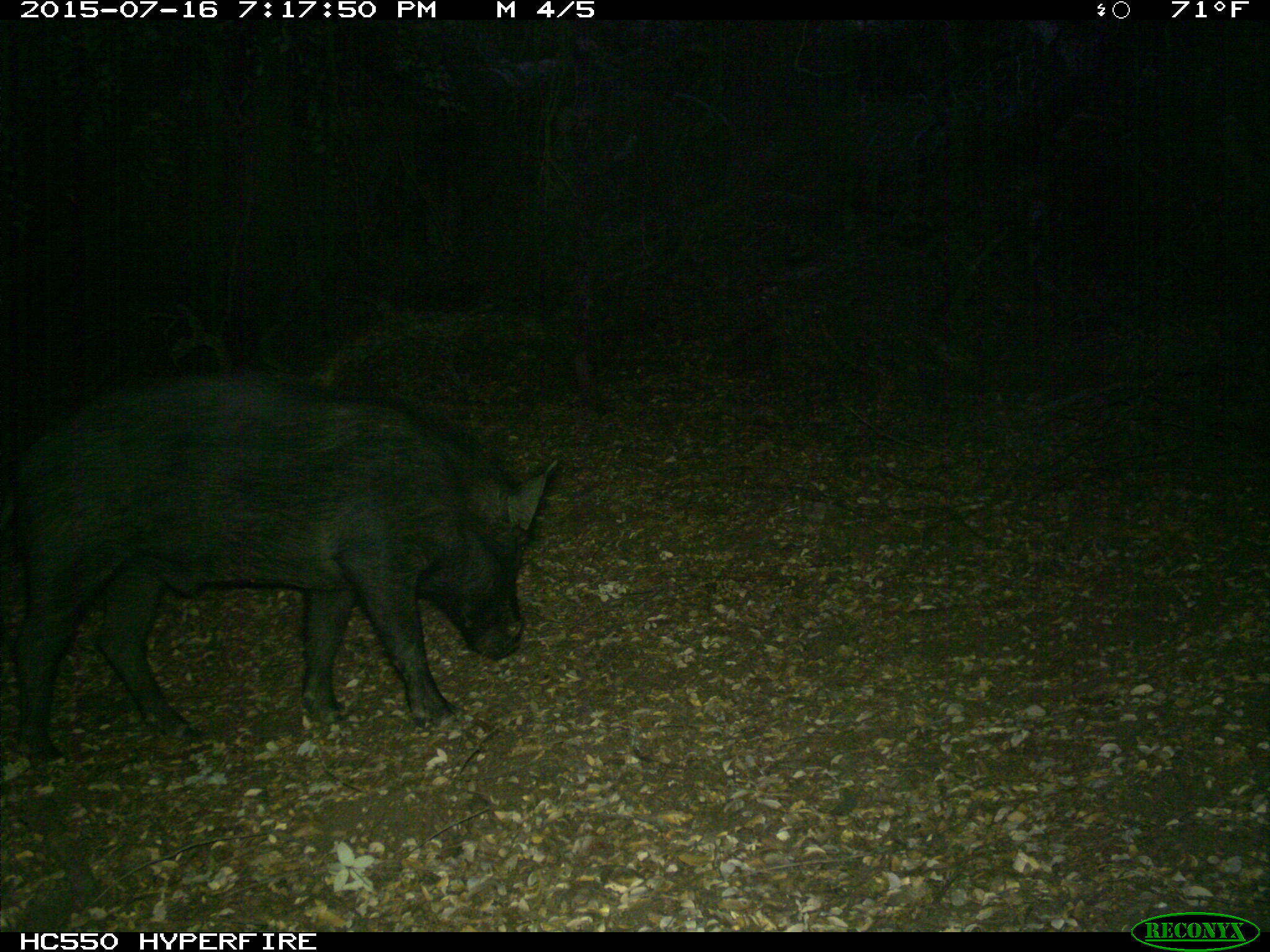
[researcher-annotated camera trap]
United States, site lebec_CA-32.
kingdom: Animalia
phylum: Chordata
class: Mammalia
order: Artiodactyla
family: Suidae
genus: Sus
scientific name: Sus scrofa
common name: wild boar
Sus scrofa (wild boar).